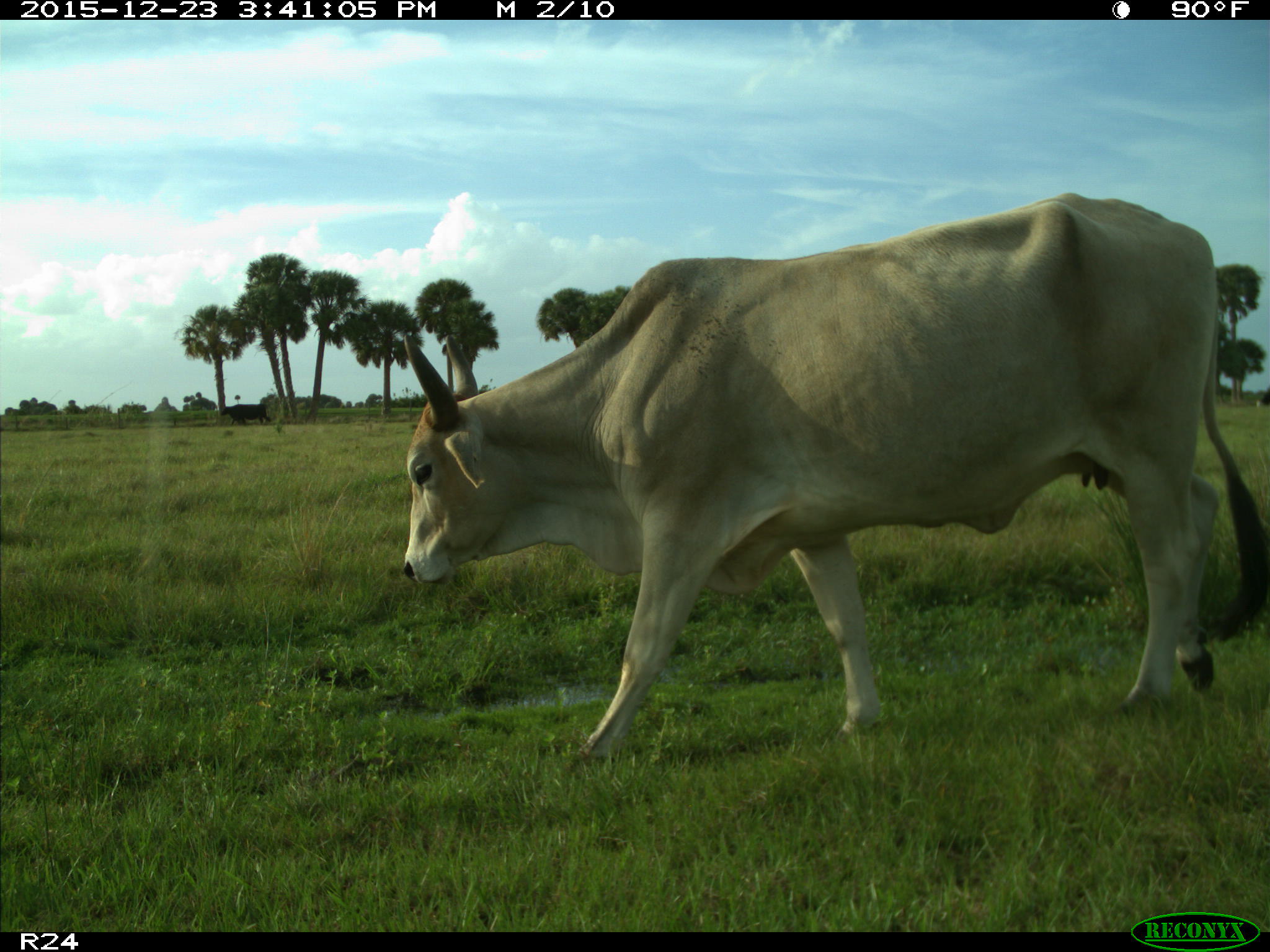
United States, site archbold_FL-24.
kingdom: Animalia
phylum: Chordata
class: Mammalia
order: Artiodactyla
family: Bovidae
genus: Bos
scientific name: Bos taurus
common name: domestic cow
Bos taurus (domestic cow).